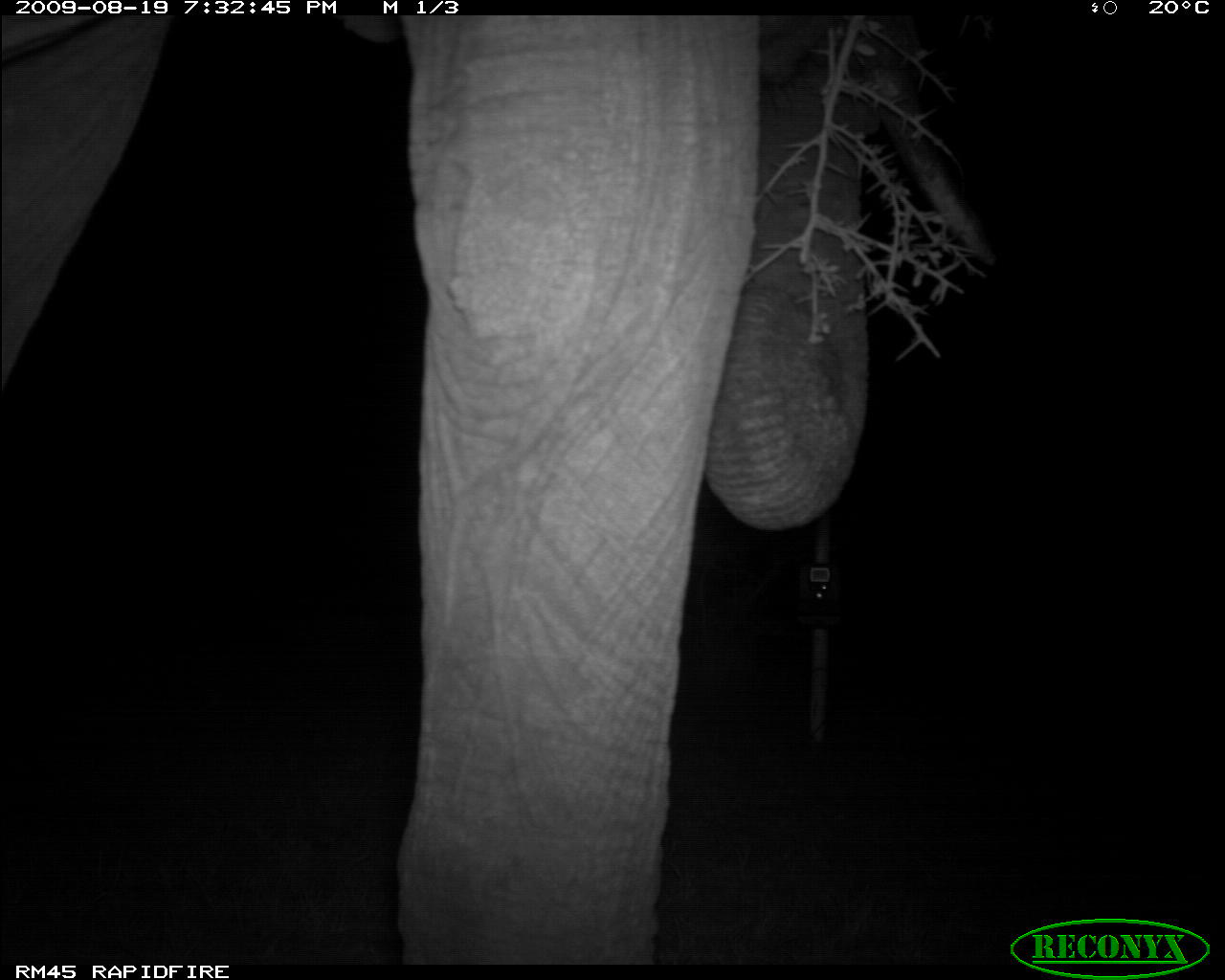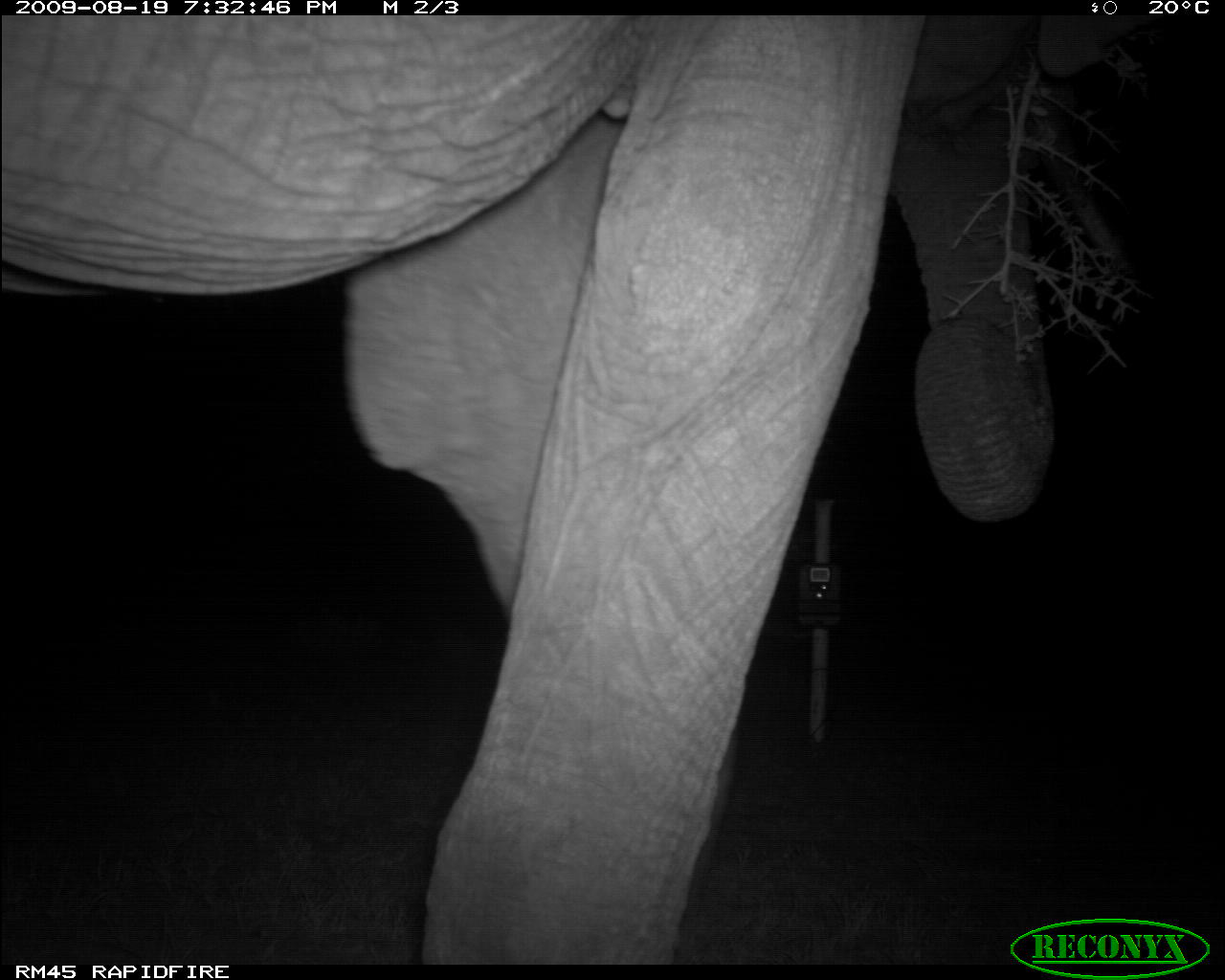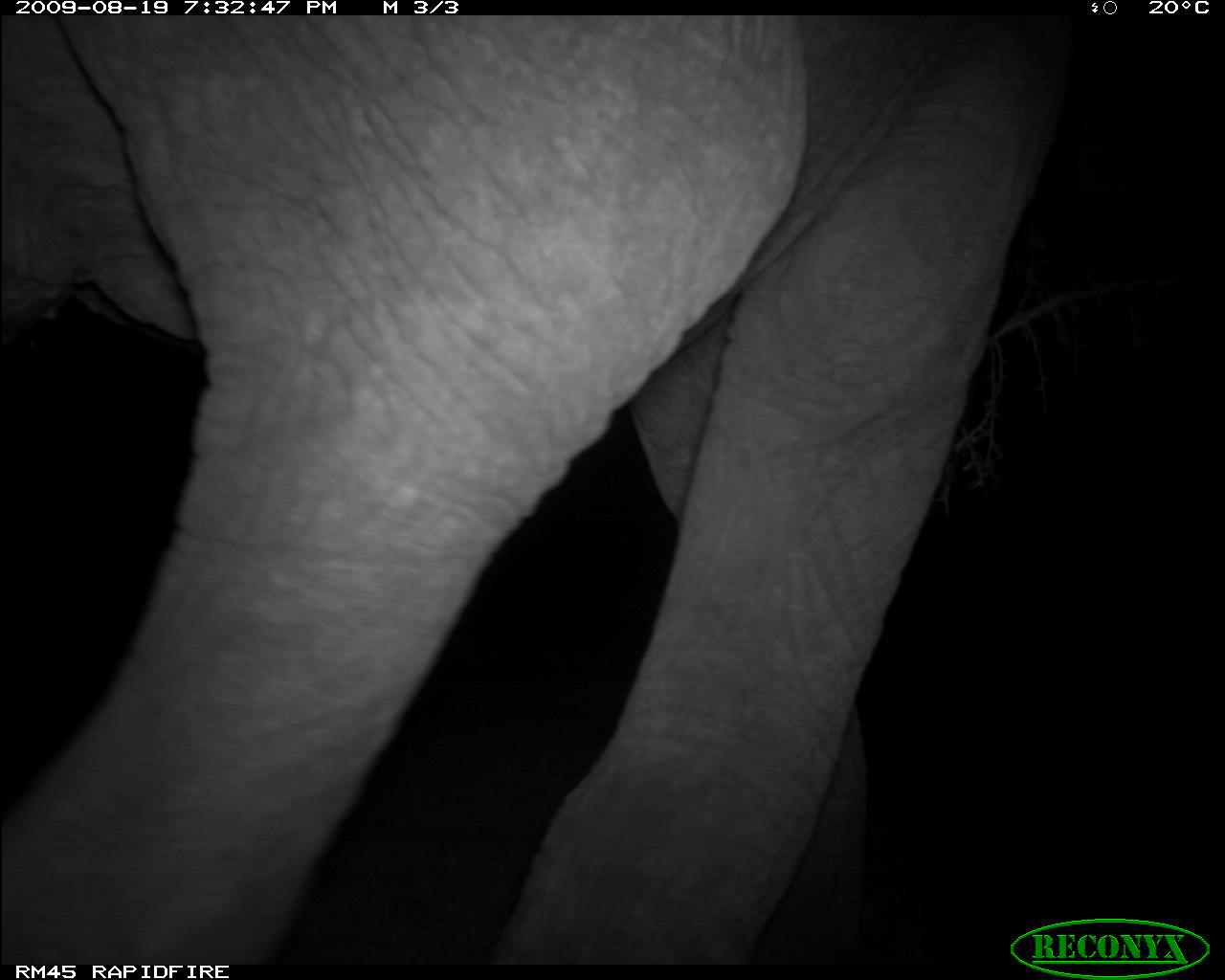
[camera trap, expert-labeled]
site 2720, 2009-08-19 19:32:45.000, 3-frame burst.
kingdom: Animalia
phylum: Chordata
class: Mammalia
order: Proboscidea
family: Elephantidae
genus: Loxodonta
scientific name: Loxodonta africana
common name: african bush elephant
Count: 1.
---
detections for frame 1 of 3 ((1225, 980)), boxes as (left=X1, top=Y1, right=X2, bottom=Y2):
loxodonta africana: (left=0, top=15, right=1002, bottom=964)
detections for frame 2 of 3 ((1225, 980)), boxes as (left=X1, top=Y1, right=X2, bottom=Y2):
loxodonta africana: (left=0, top=15, right=1161, bottom=964)